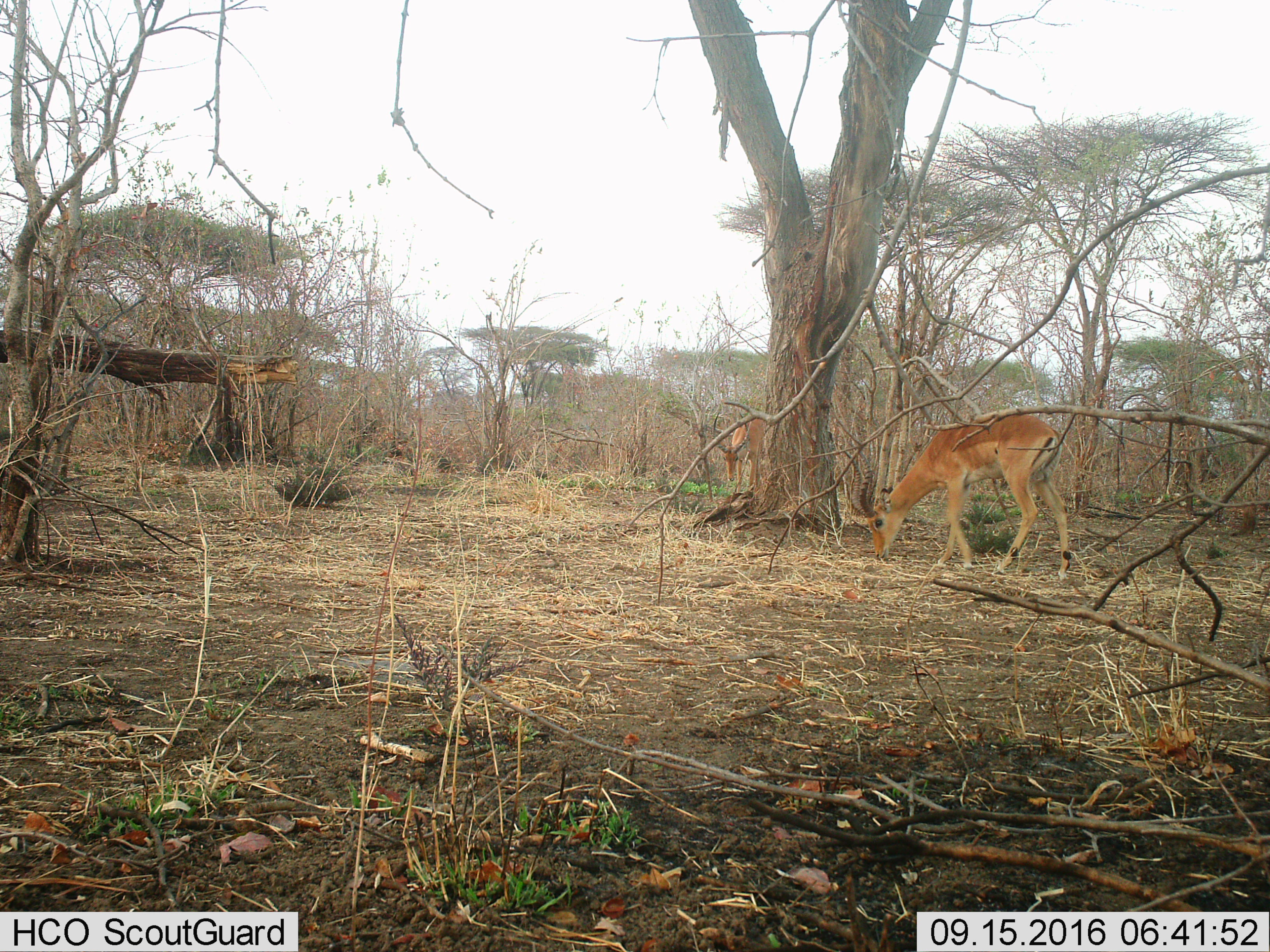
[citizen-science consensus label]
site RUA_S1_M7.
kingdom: Animalia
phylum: Chordata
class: Mammalia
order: Artiodactyla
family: Bovidae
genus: Aepyceros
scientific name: Aepyceros melampus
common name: impala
Impala (Aepyceros melampus), count 2. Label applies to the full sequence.